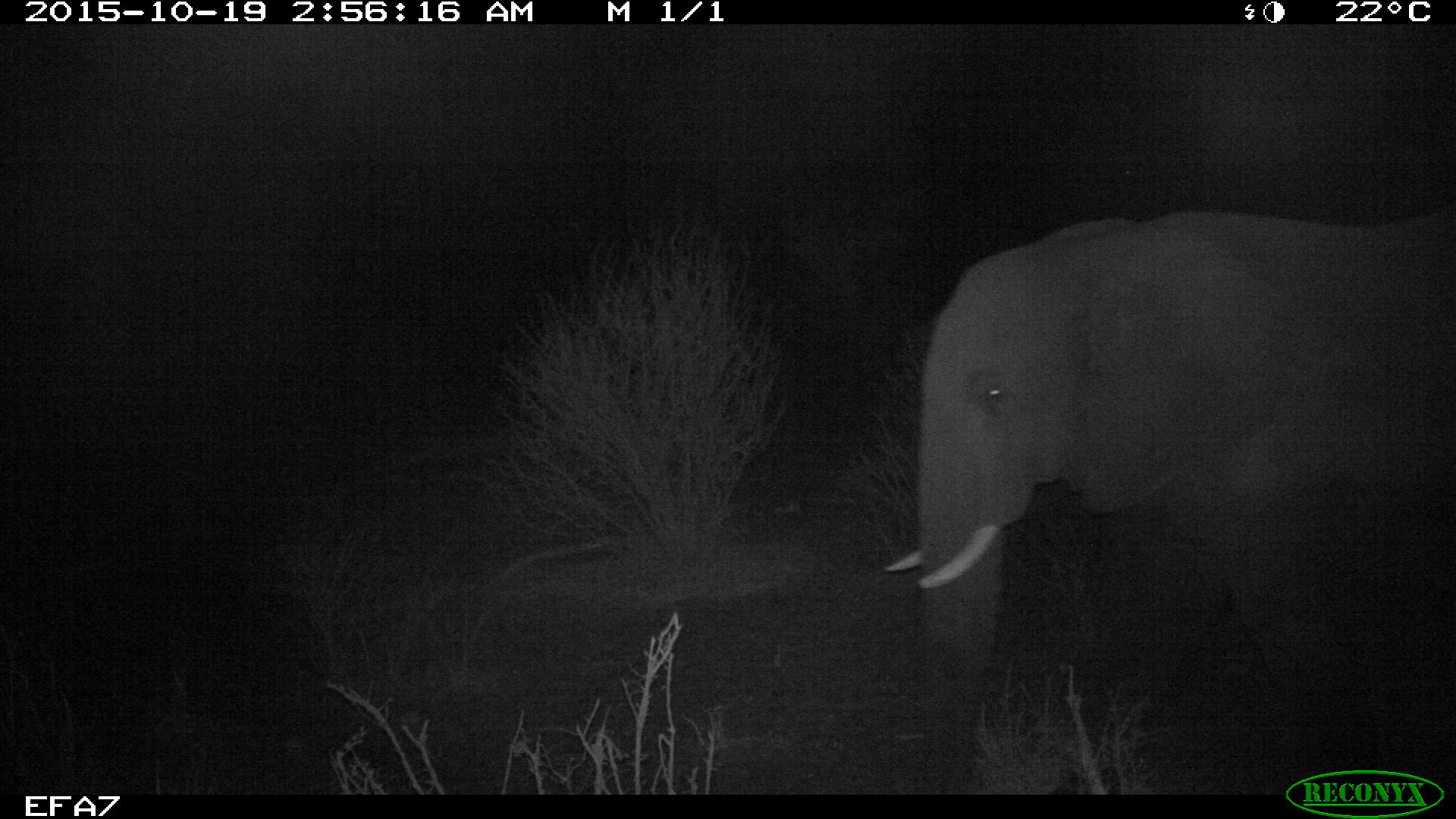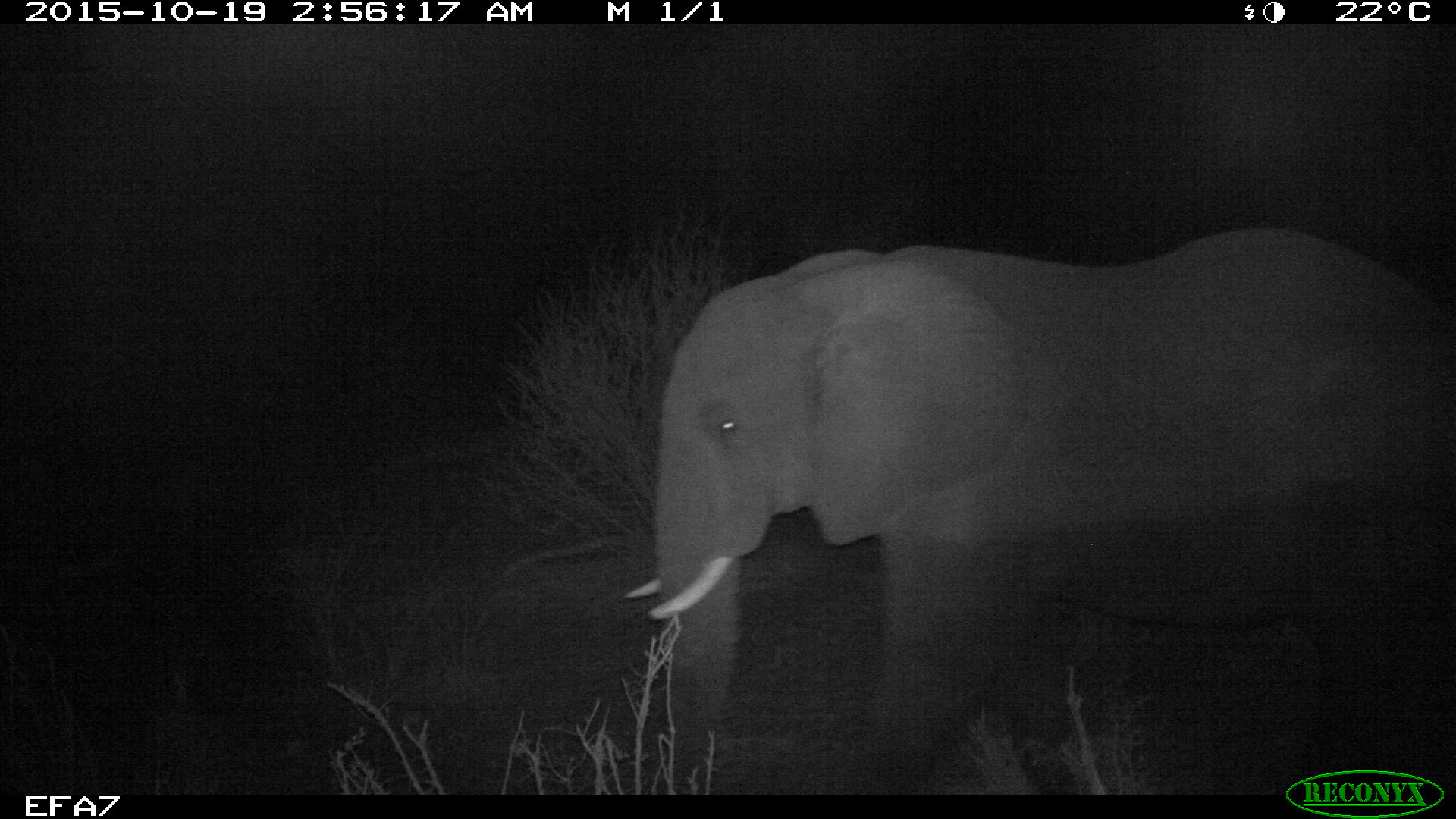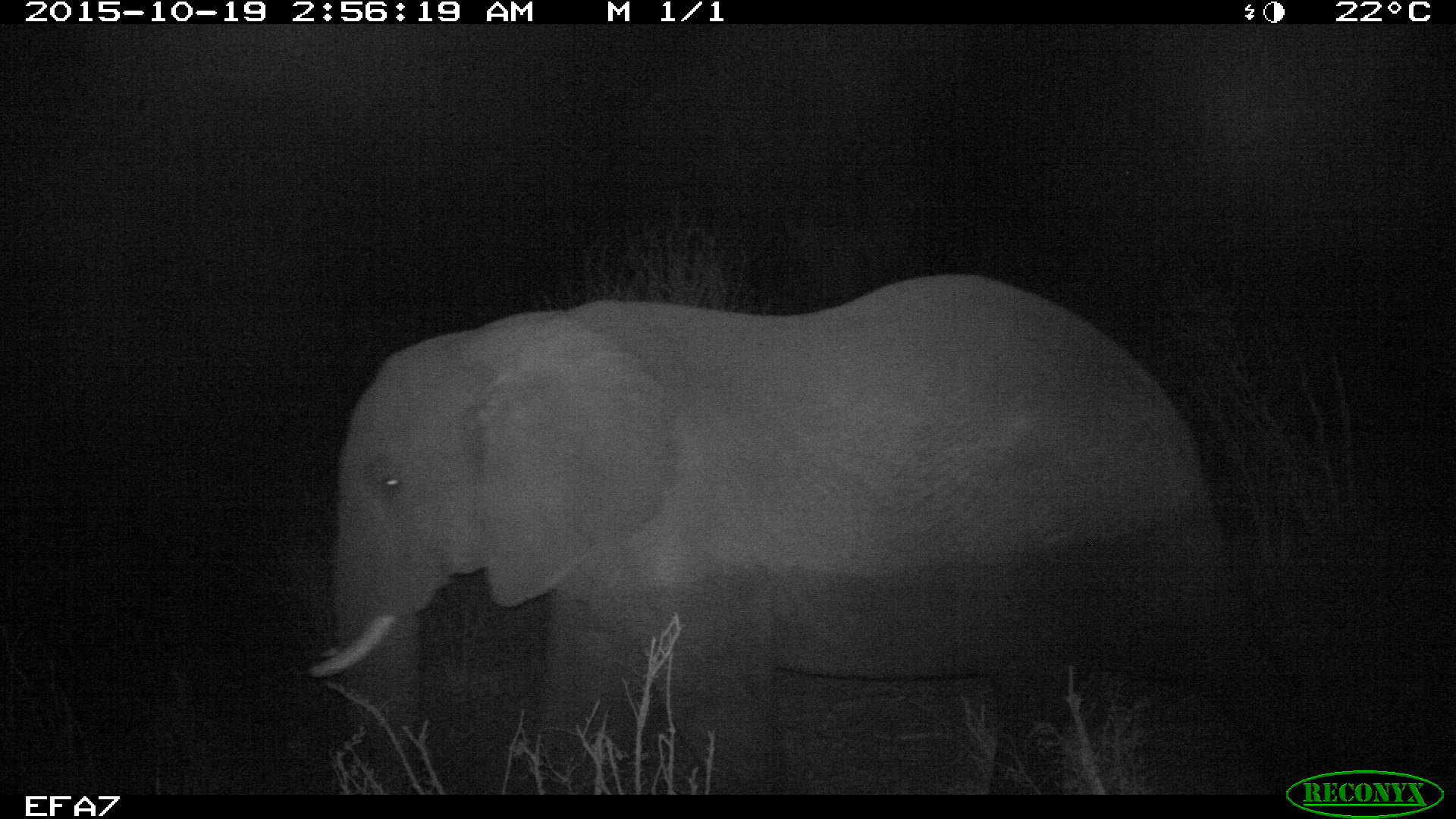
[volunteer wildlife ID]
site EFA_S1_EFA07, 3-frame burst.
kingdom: Animalia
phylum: Chordata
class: Mammalia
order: Proboscidea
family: Elephantidae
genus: Loxodonta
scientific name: Loxodonta africana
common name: african bush elephant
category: elephant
Elephant (african bush elephant) (Loxodonta africana), count 1. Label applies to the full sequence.